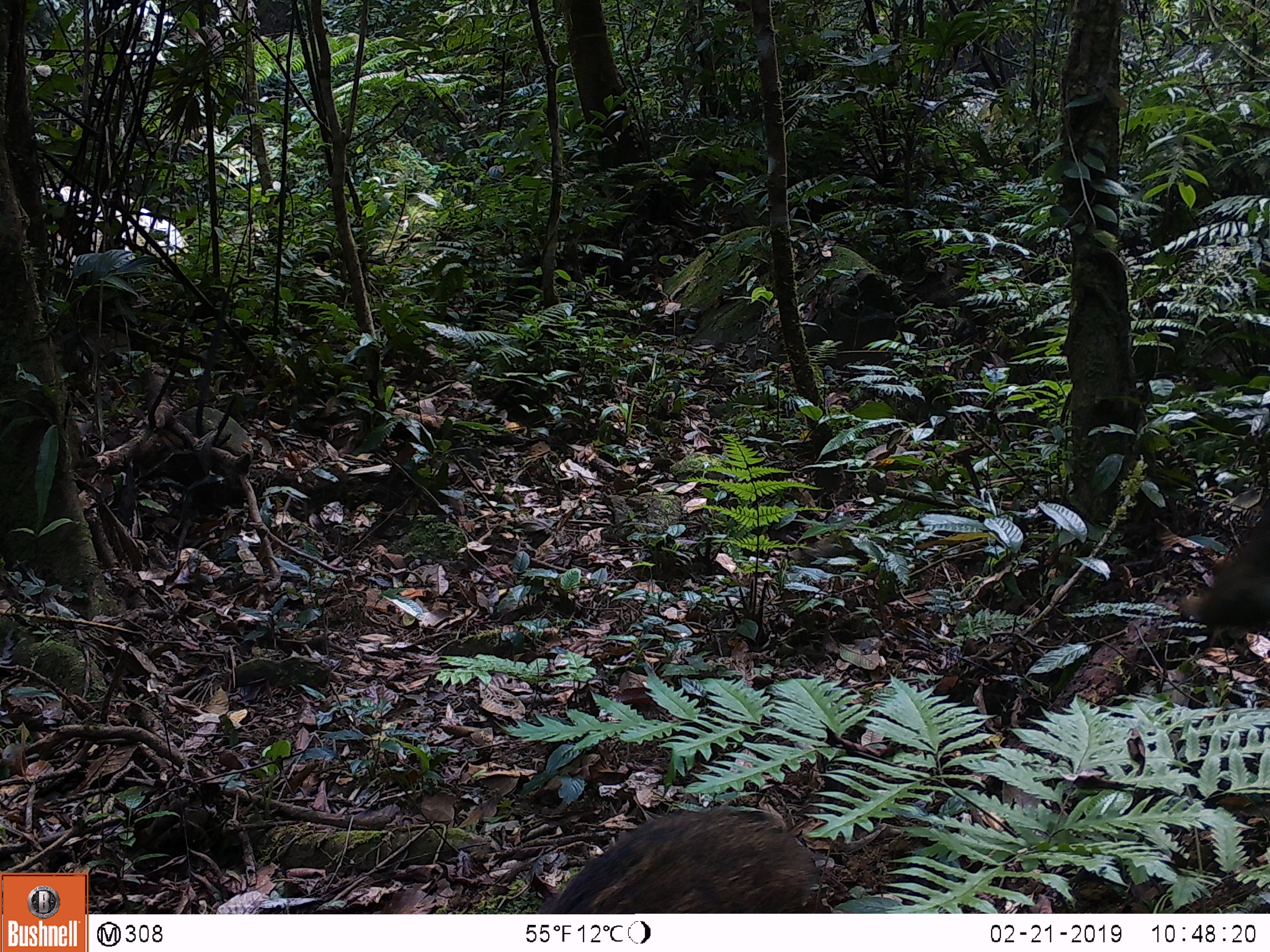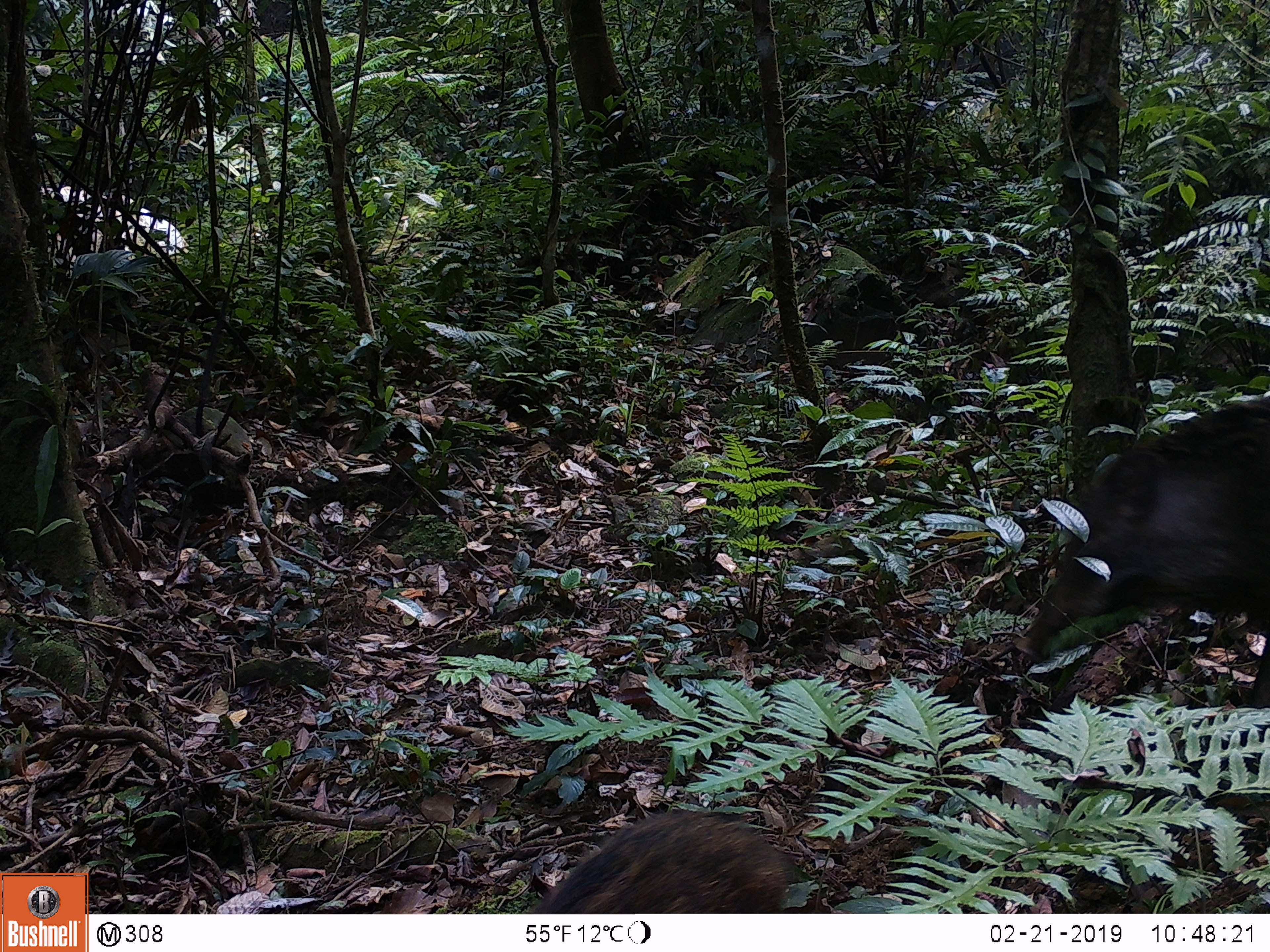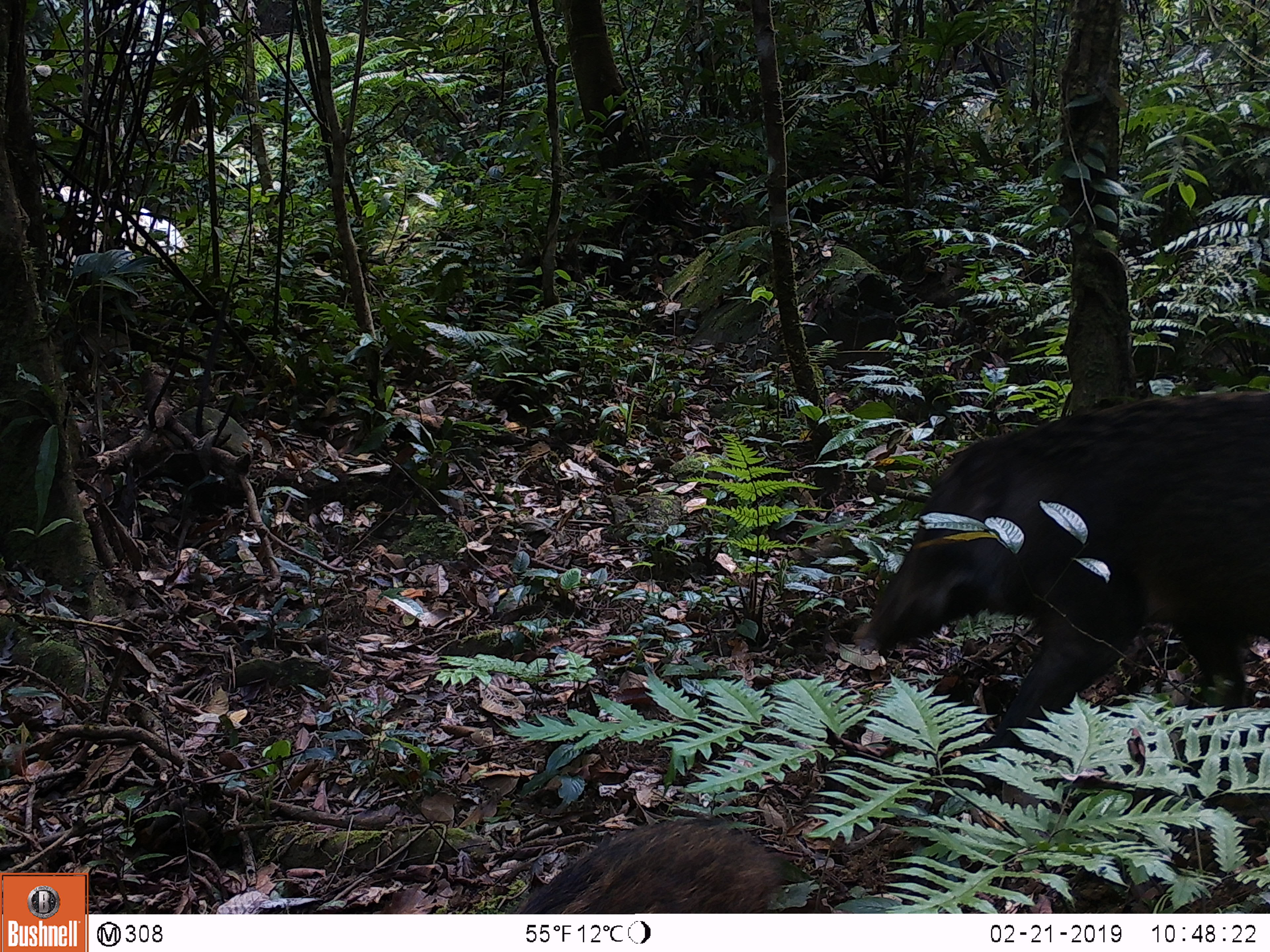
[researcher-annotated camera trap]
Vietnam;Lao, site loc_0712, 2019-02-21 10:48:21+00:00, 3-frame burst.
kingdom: Animalia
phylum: Chordata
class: Mammalia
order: Artiodactyla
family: Suidae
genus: Sus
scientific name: Sus scrofa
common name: eurasian wild pig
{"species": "eurasian wild pig (Sus scrofa)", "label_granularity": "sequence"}